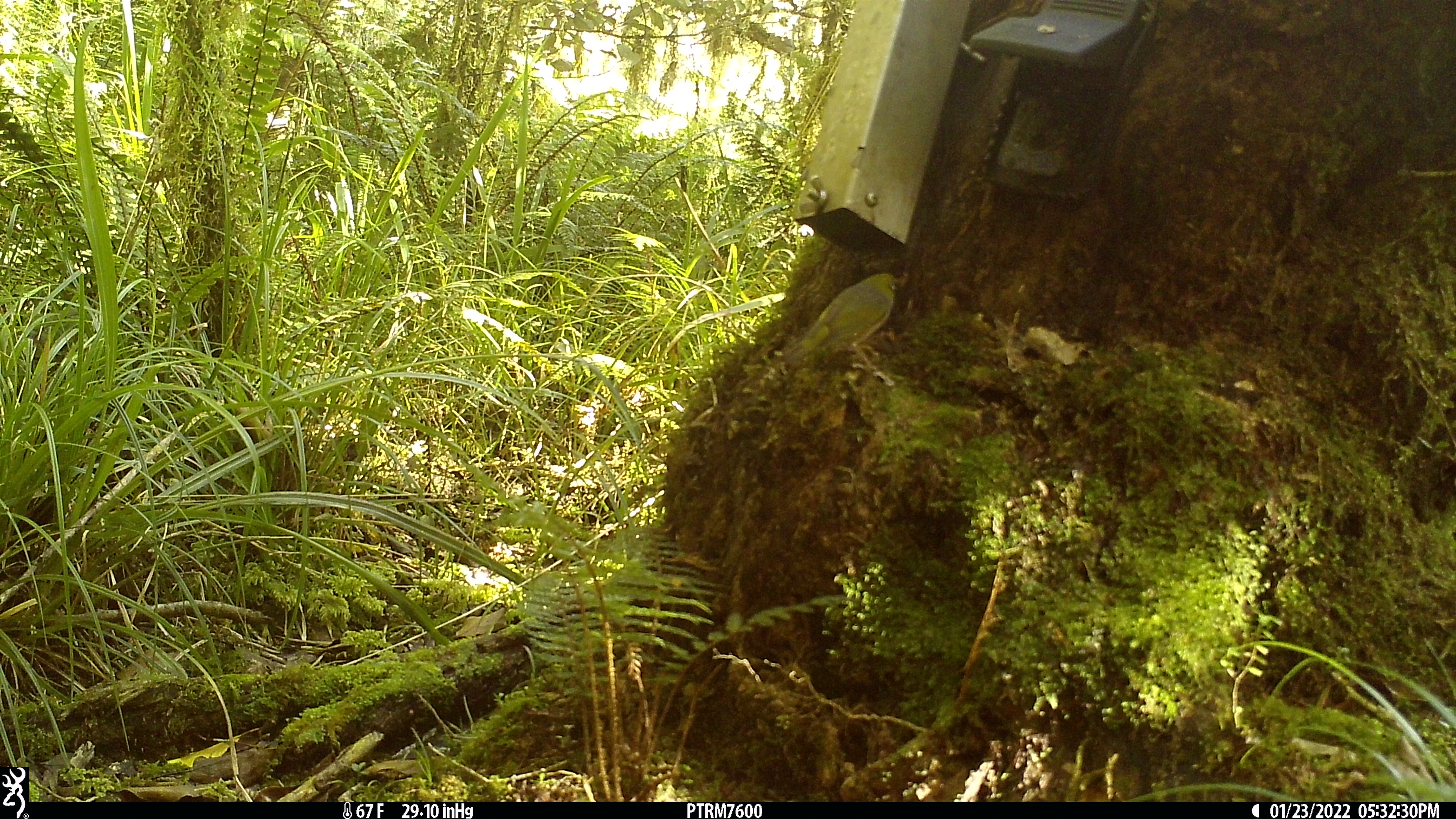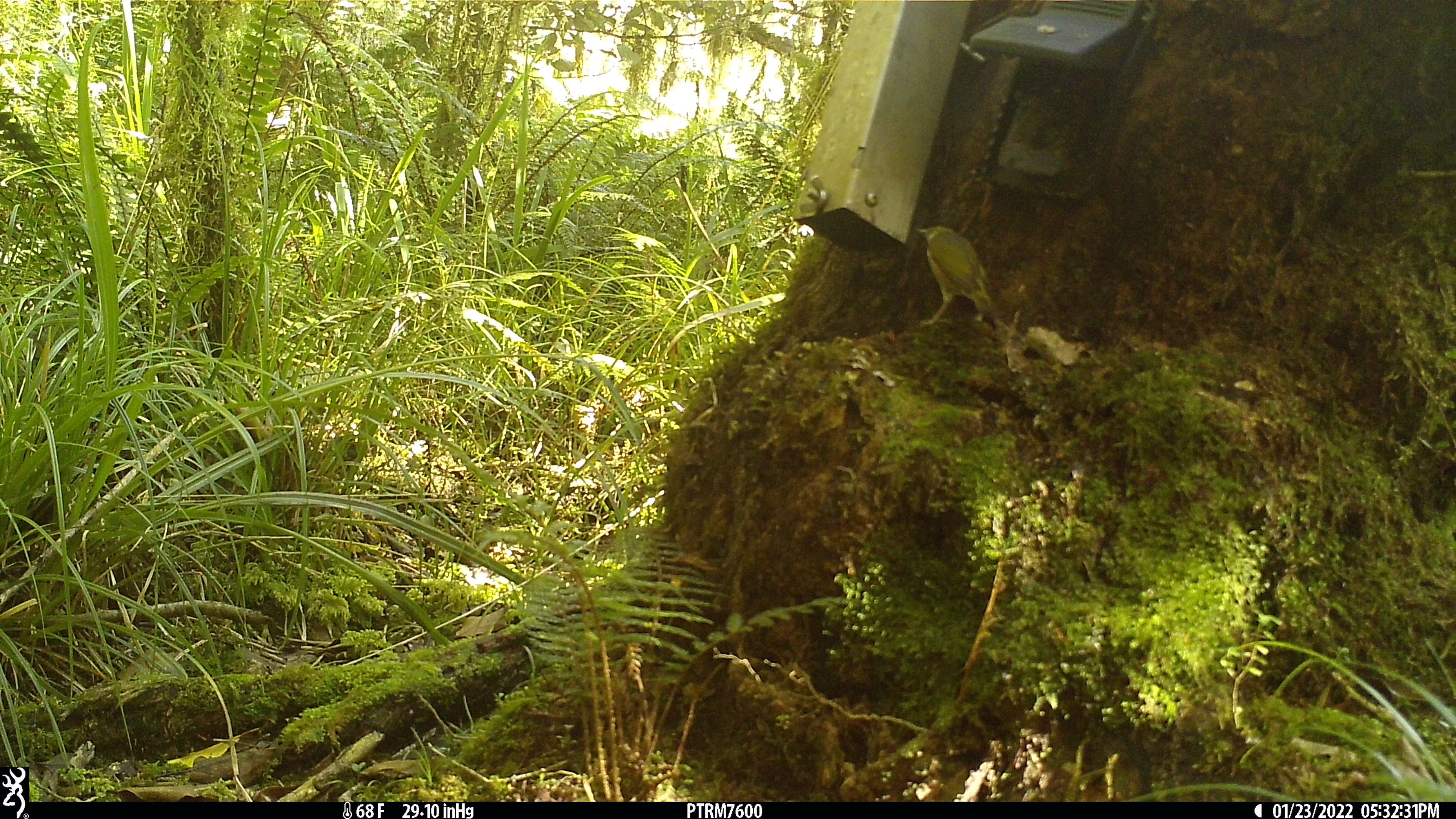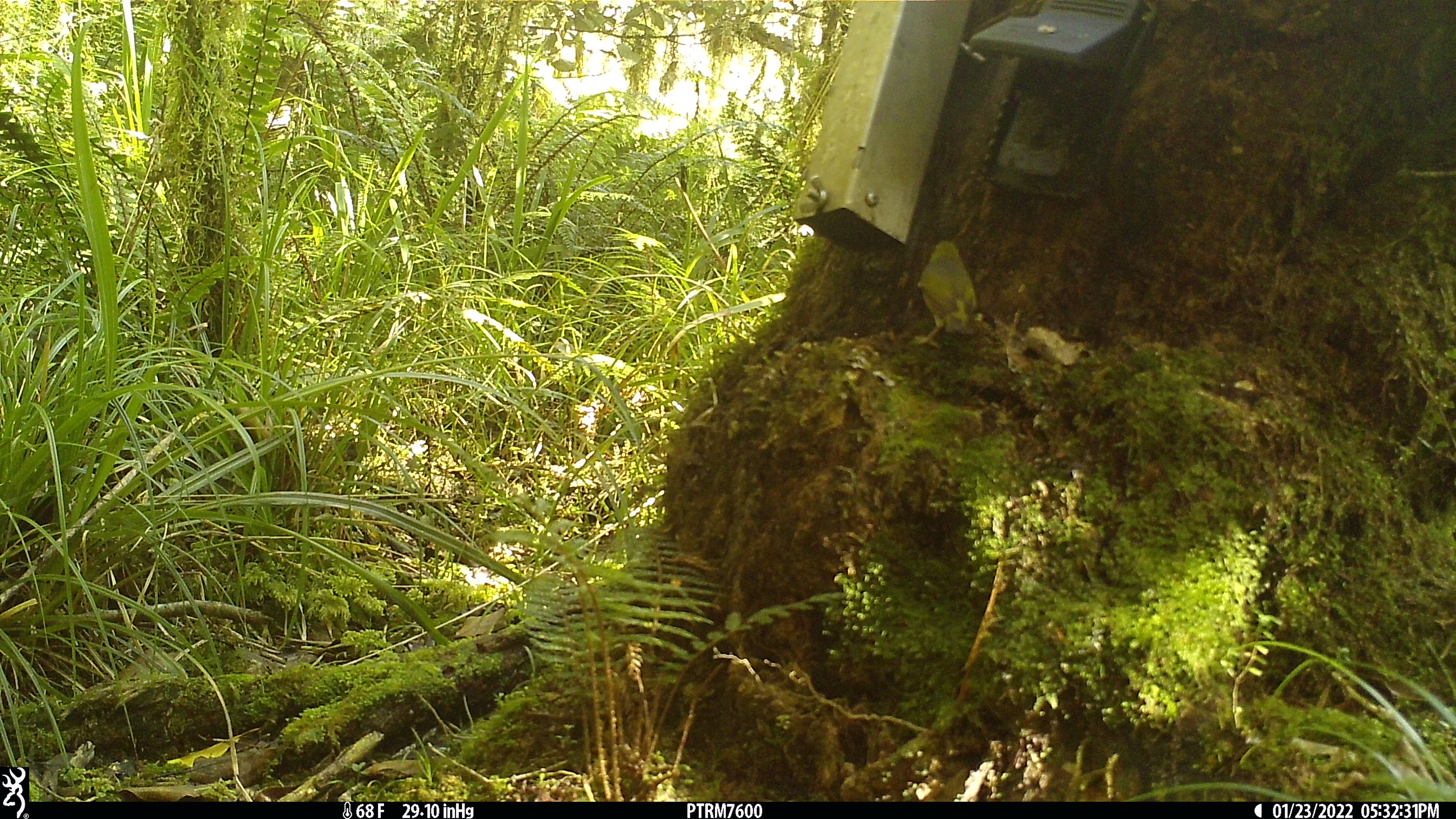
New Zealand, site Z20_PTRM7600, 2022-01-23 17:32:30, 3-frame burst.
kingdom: Animalia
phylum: Chordata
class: Aves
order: Passeriformes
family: Zosteropidae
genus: Zosterops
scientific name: Zosterops lateralis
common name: silvereye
Silvereye (Zosterops lateralis).